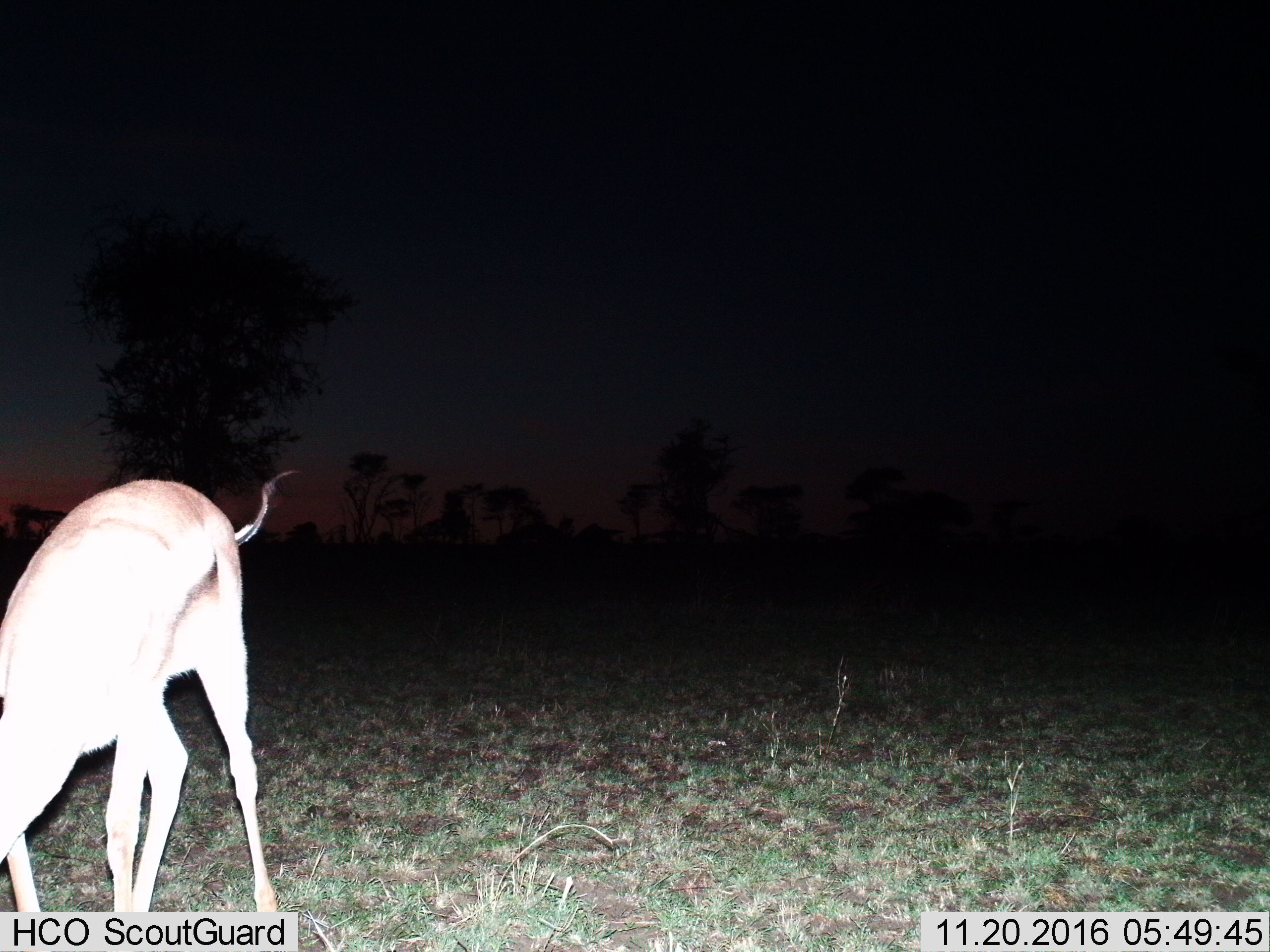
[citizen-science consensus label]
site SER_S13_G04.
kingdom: Animalia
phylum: Chordata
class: Mammalia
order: Artiodactyla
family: Bovidae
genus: Eudorcas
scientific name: Eudorcas thomsonii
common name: thomson's gazelle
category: gazellethomsons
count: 1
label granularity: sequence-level